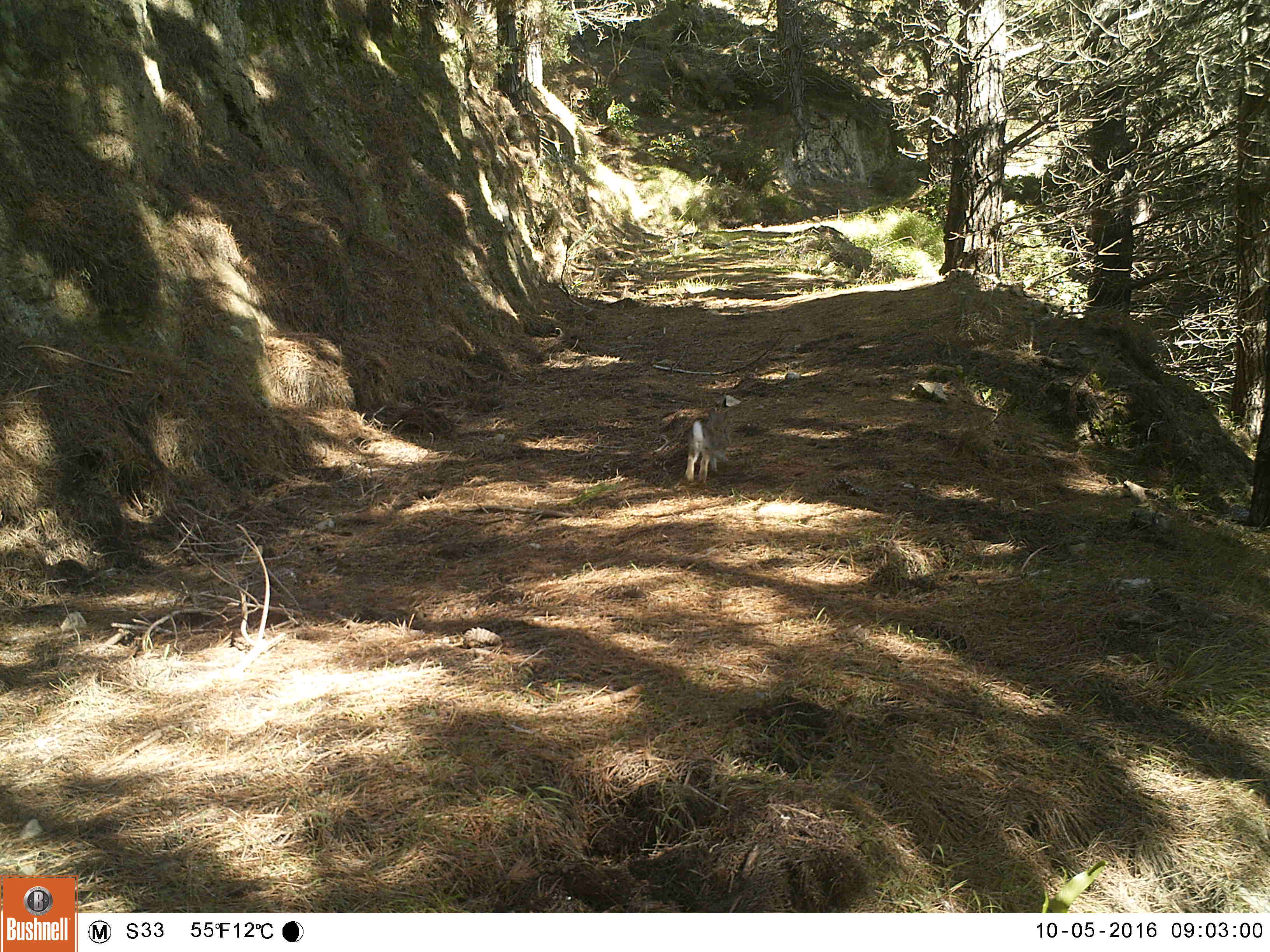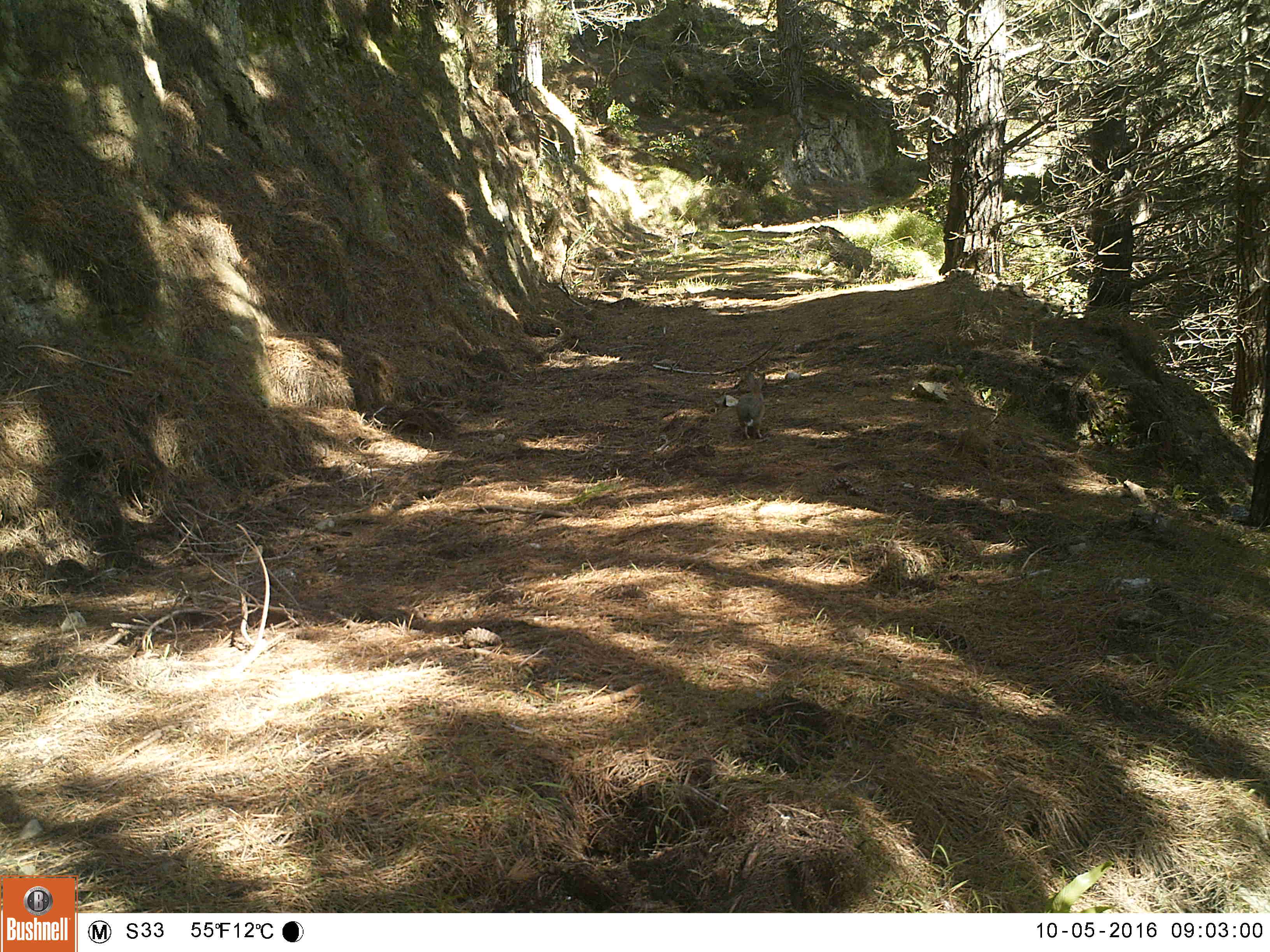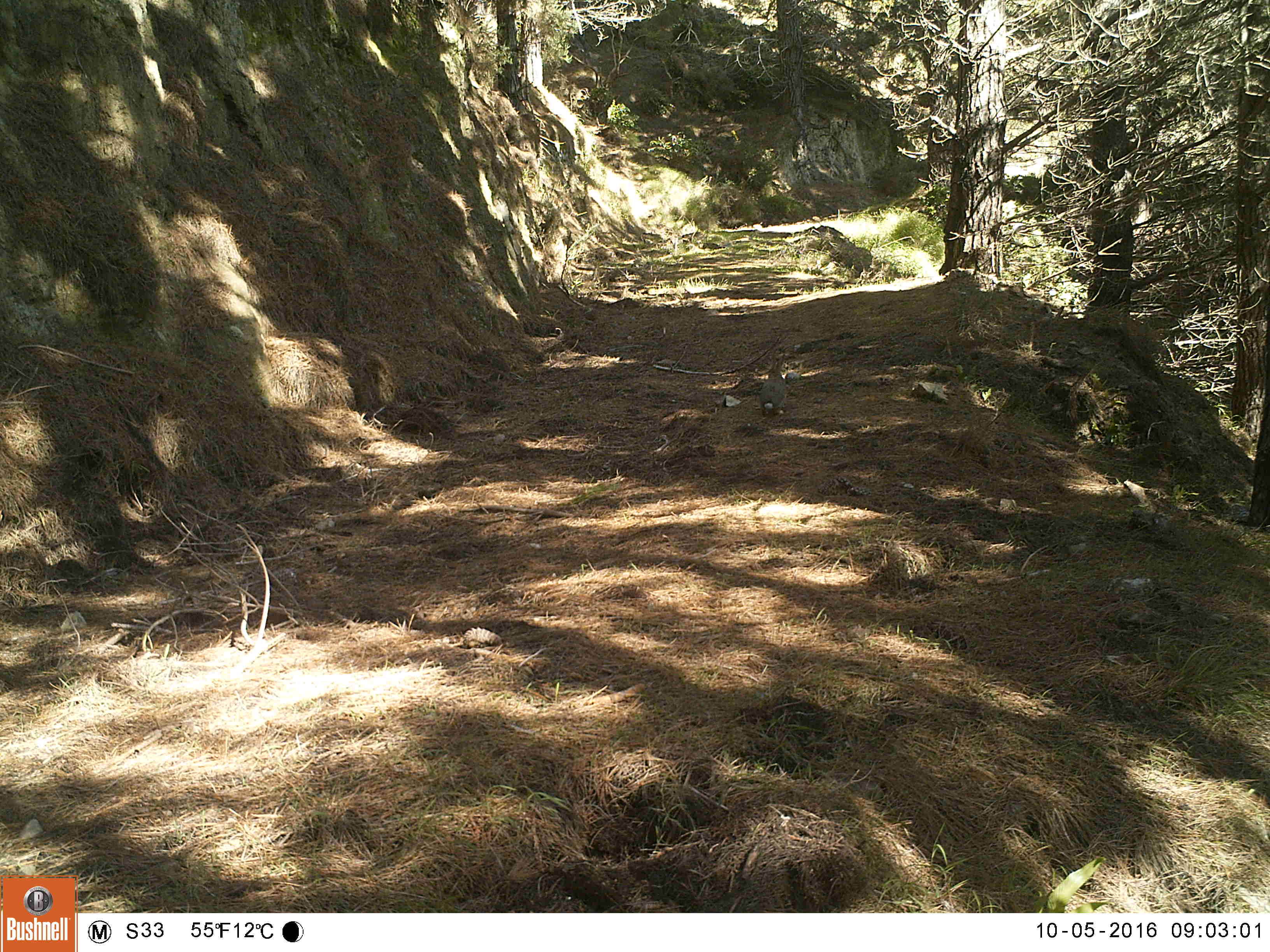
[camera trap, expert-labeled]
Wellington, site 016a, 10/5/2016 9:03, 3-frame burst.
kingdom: Animalia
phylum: Chordata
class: Mammalia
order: Lagomorpha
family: Leporidae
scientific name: Leporidae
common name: rabbit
Rabbit (Leporidae).